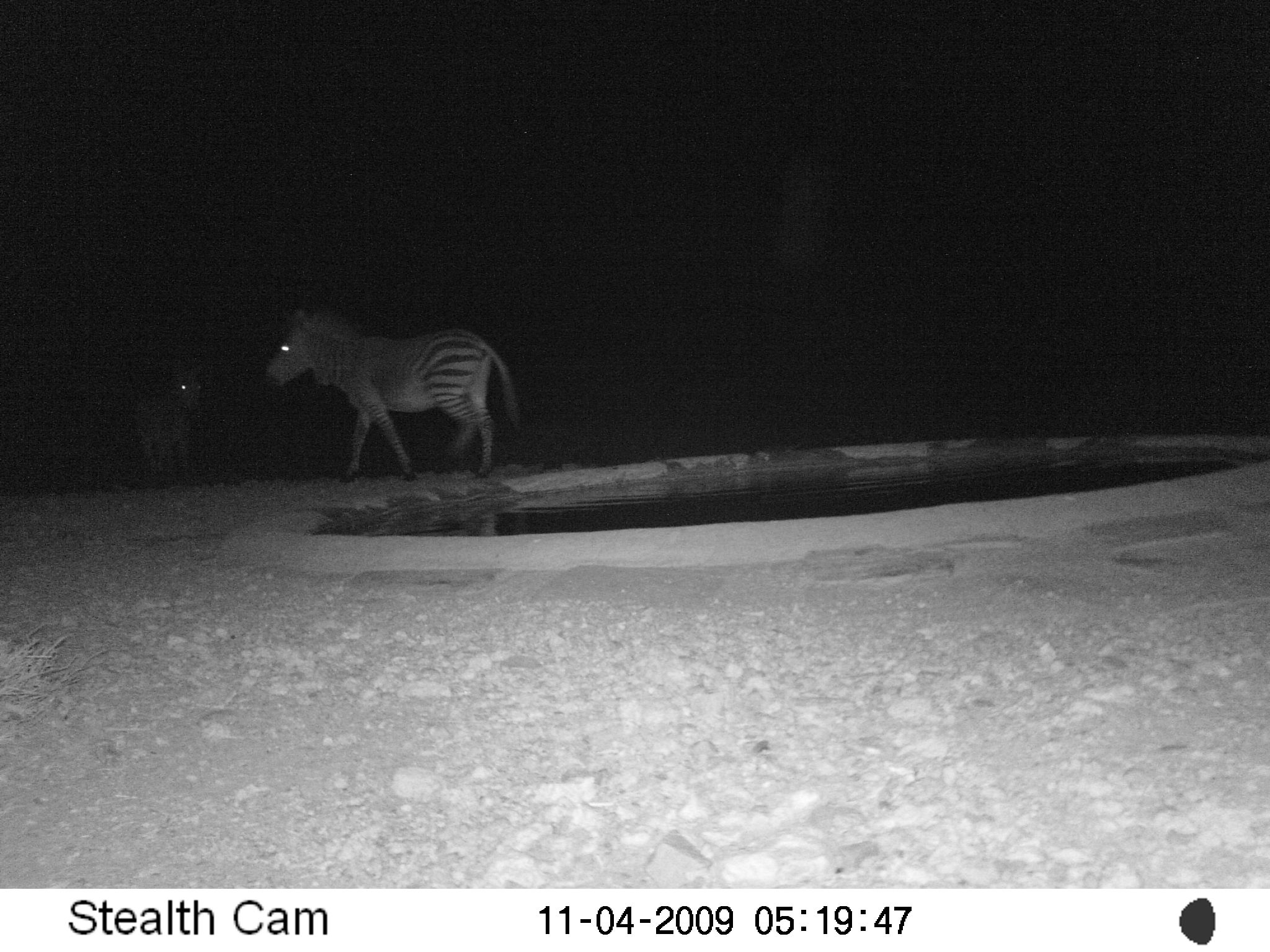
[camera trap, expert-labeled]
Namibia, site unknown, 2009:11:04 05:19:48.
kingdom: Animalia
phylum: Chordata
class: Mammalia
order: Perissodactyla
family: Equidae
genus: Equus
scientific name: Equus zebra hartmannae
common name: hartmann's mountain zebra